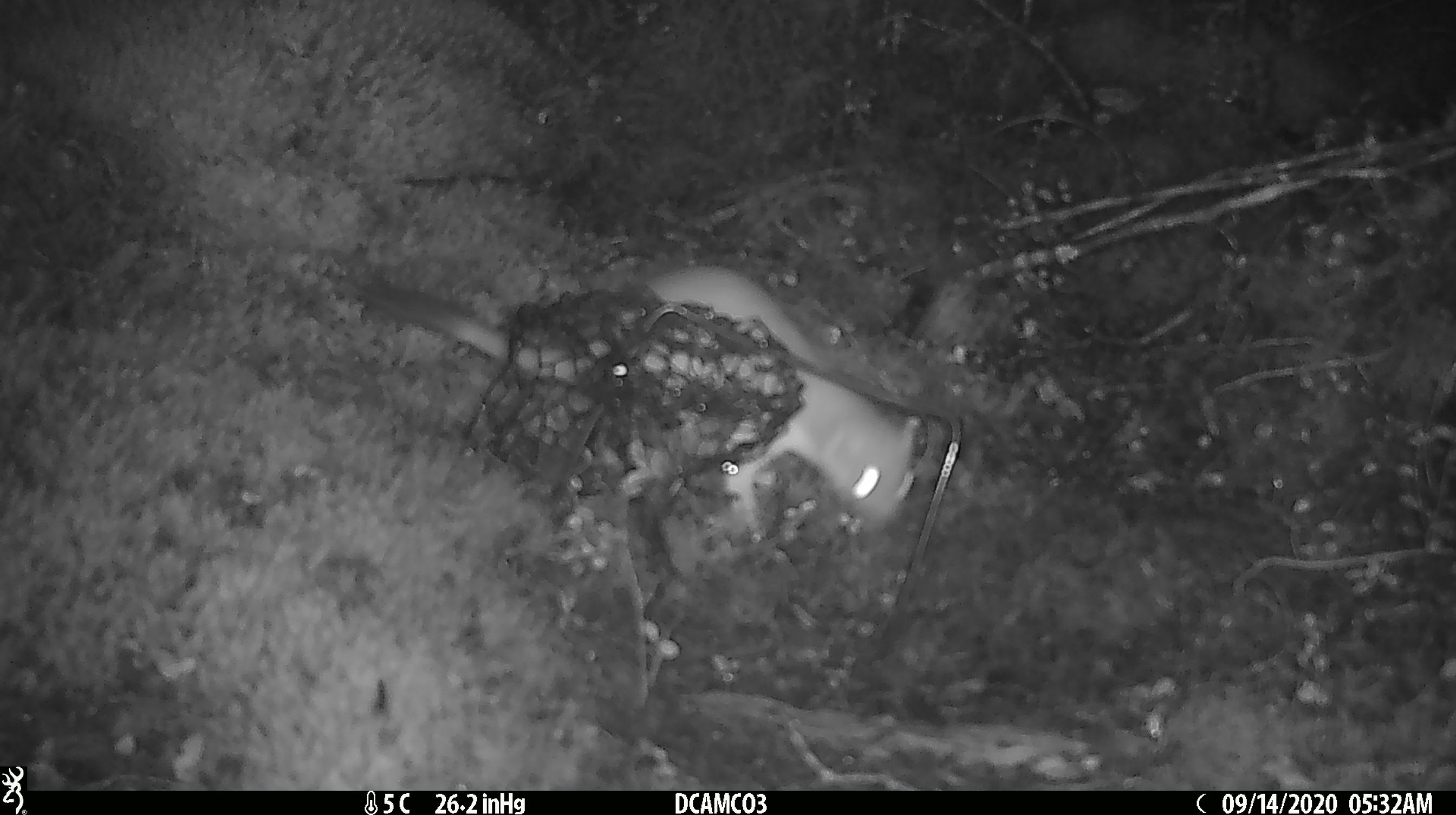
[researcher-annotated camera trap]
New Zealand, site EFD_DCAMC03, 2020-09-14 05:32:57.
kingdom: Animalia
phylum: Chordata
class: Mammalia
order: Carnivora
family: Mustelidae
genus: Mustela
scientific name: Mustela erminea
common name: stoat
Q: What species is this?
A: Stoat (Mustela erminea).